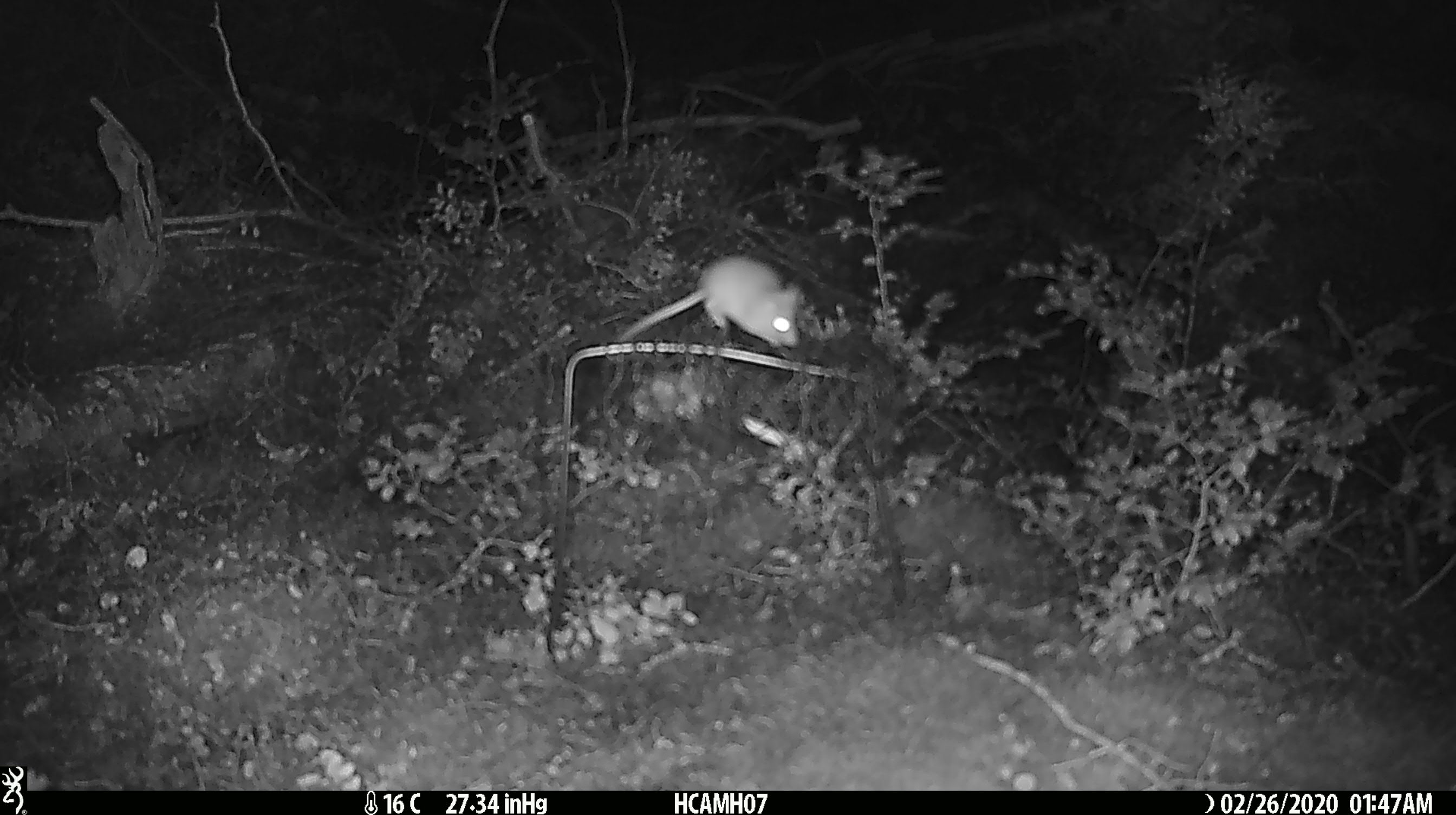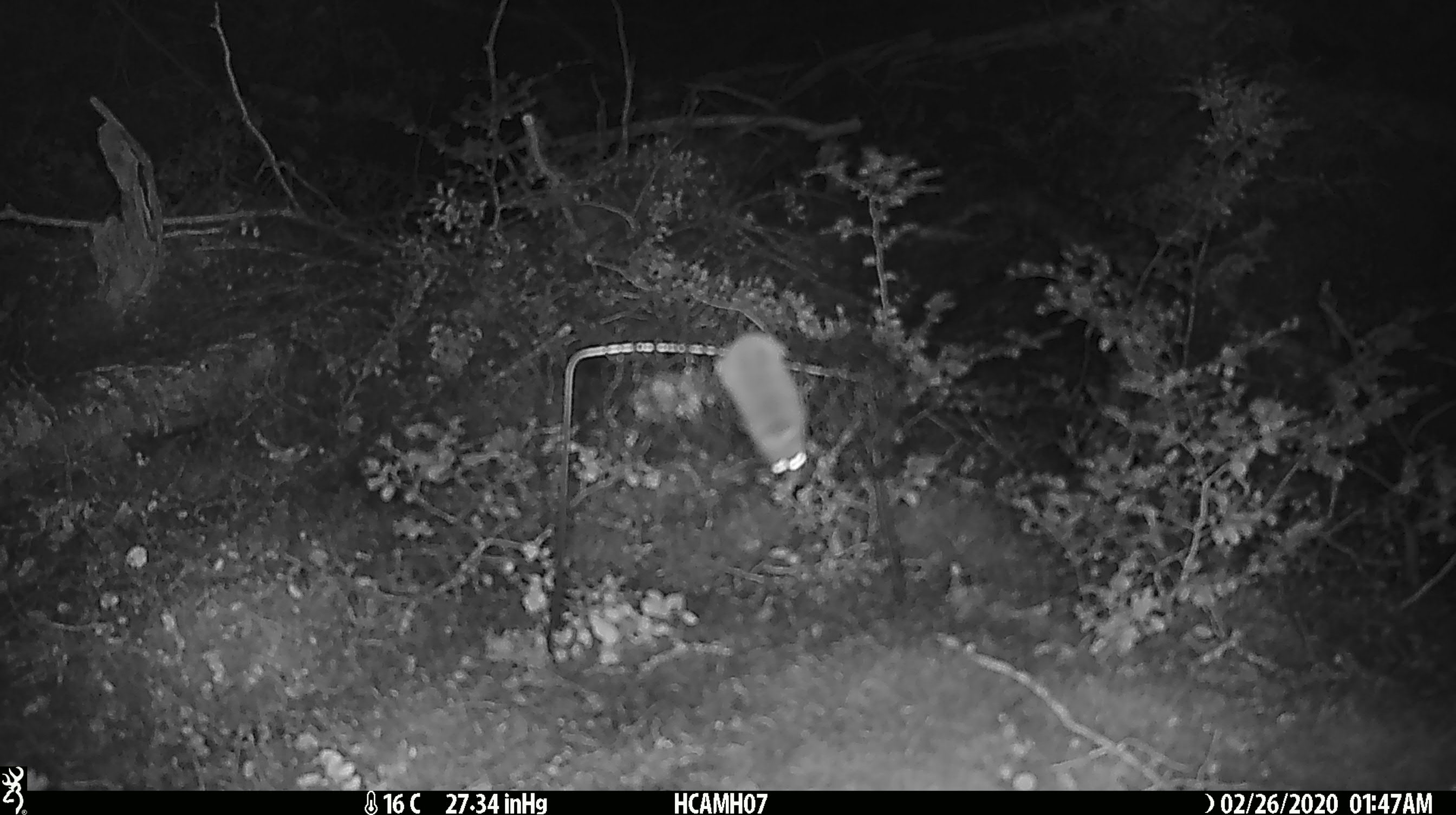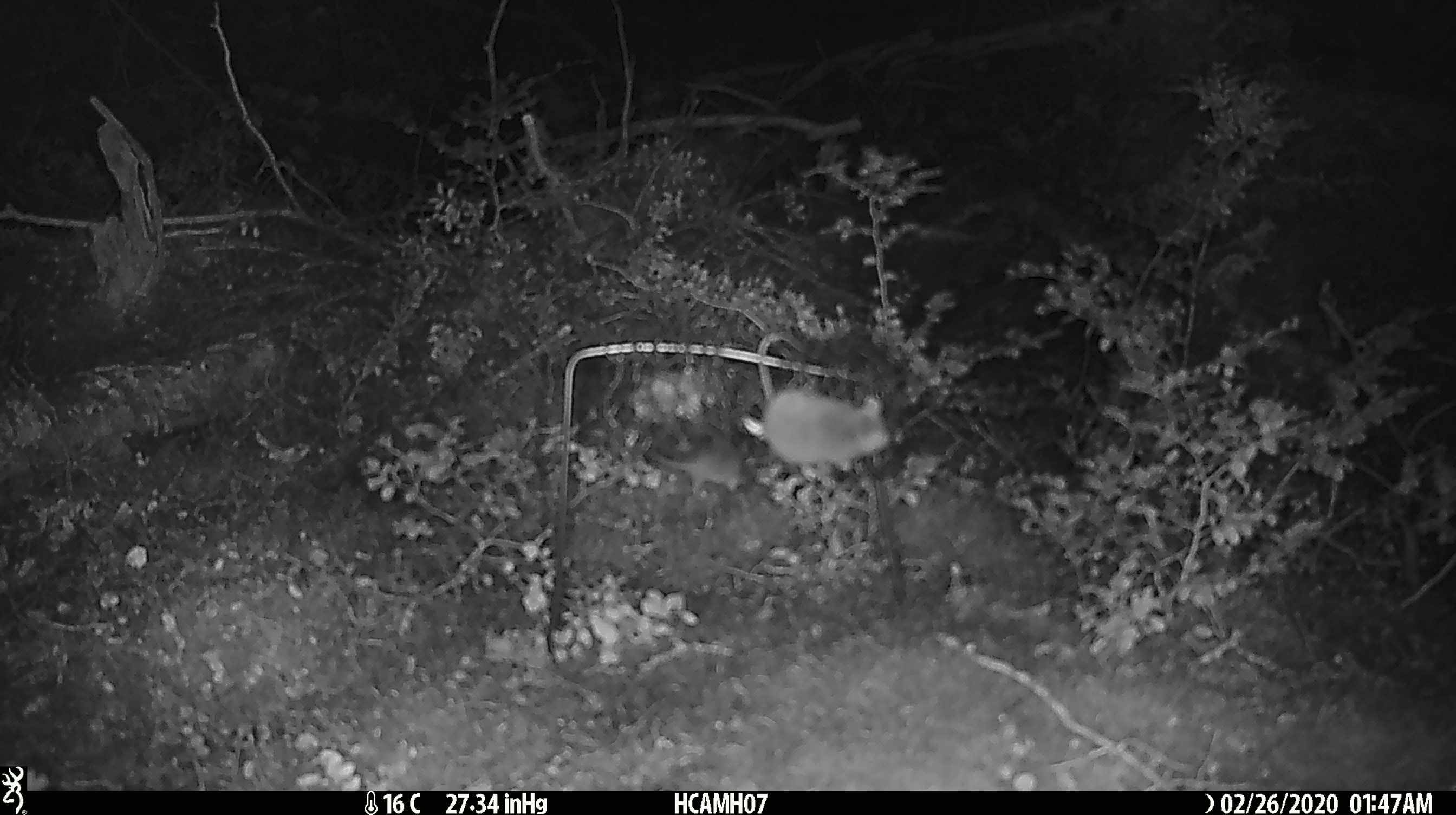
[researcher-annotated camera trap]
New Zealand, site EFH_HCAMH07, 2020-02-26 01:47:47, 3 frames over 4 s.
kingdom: Animalia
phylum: Chordata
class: Mammalia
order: Rodentia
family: Muridae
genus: Mus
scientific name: Mus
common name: mouse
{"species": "mouse (Mus)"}